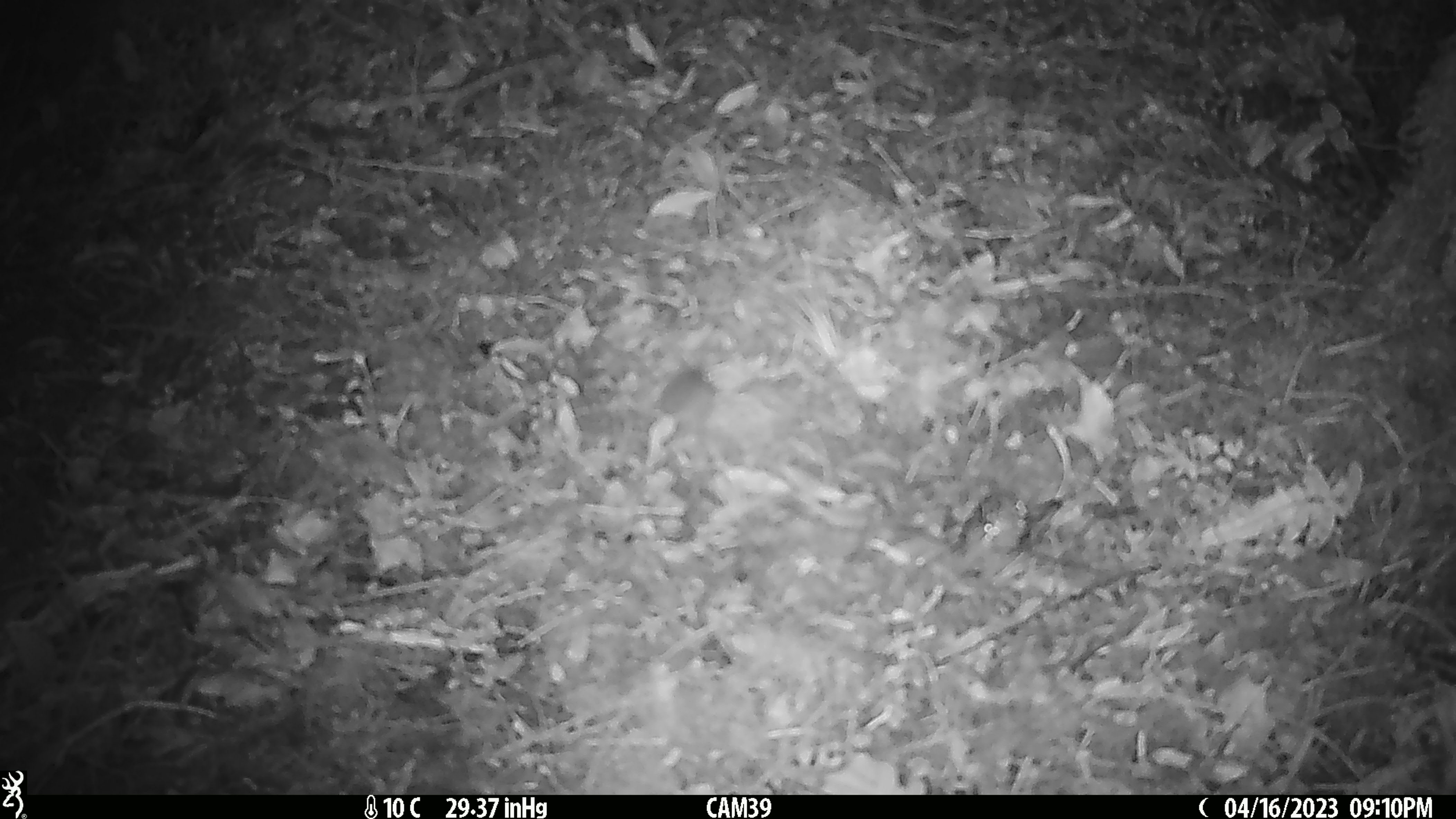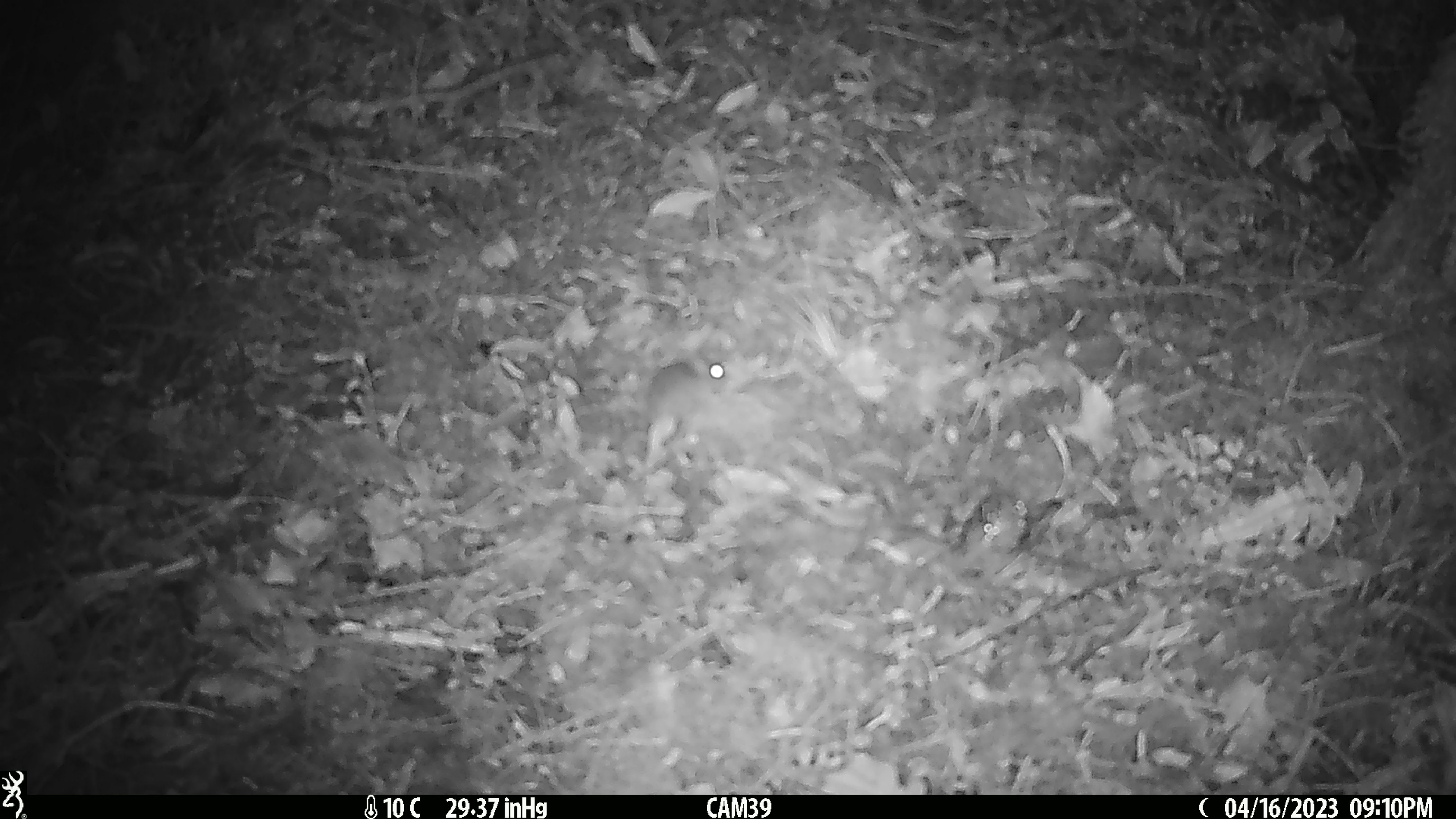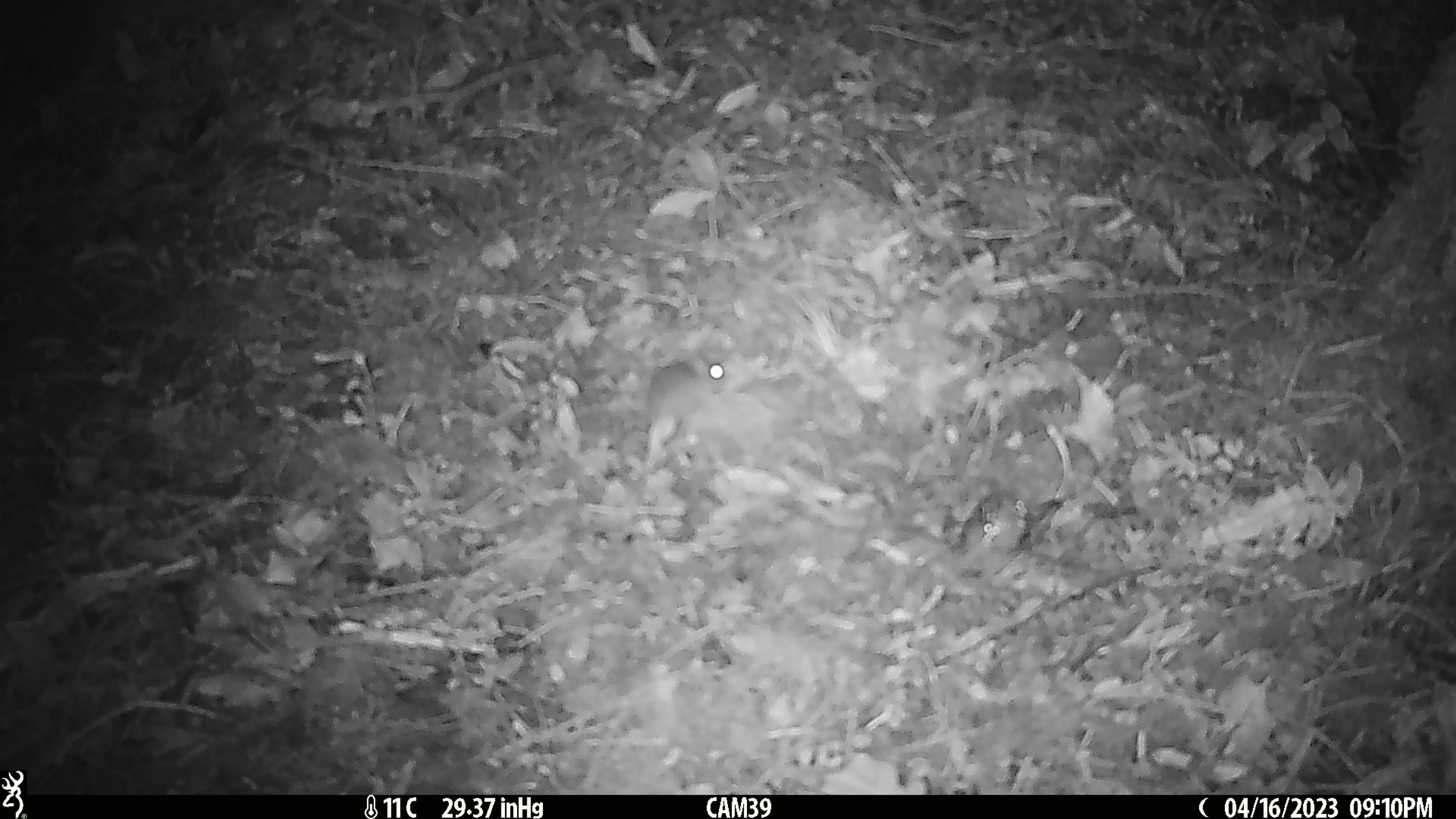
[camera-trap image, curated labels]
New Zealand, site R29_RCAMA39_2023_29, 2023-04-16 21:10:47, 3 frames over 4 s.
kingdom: Animalia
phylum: Chordata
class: Mammalia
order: Rodentia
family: Muridae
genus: Mus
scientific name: Mus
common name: mouse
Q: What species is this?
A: Mouse (Mus).